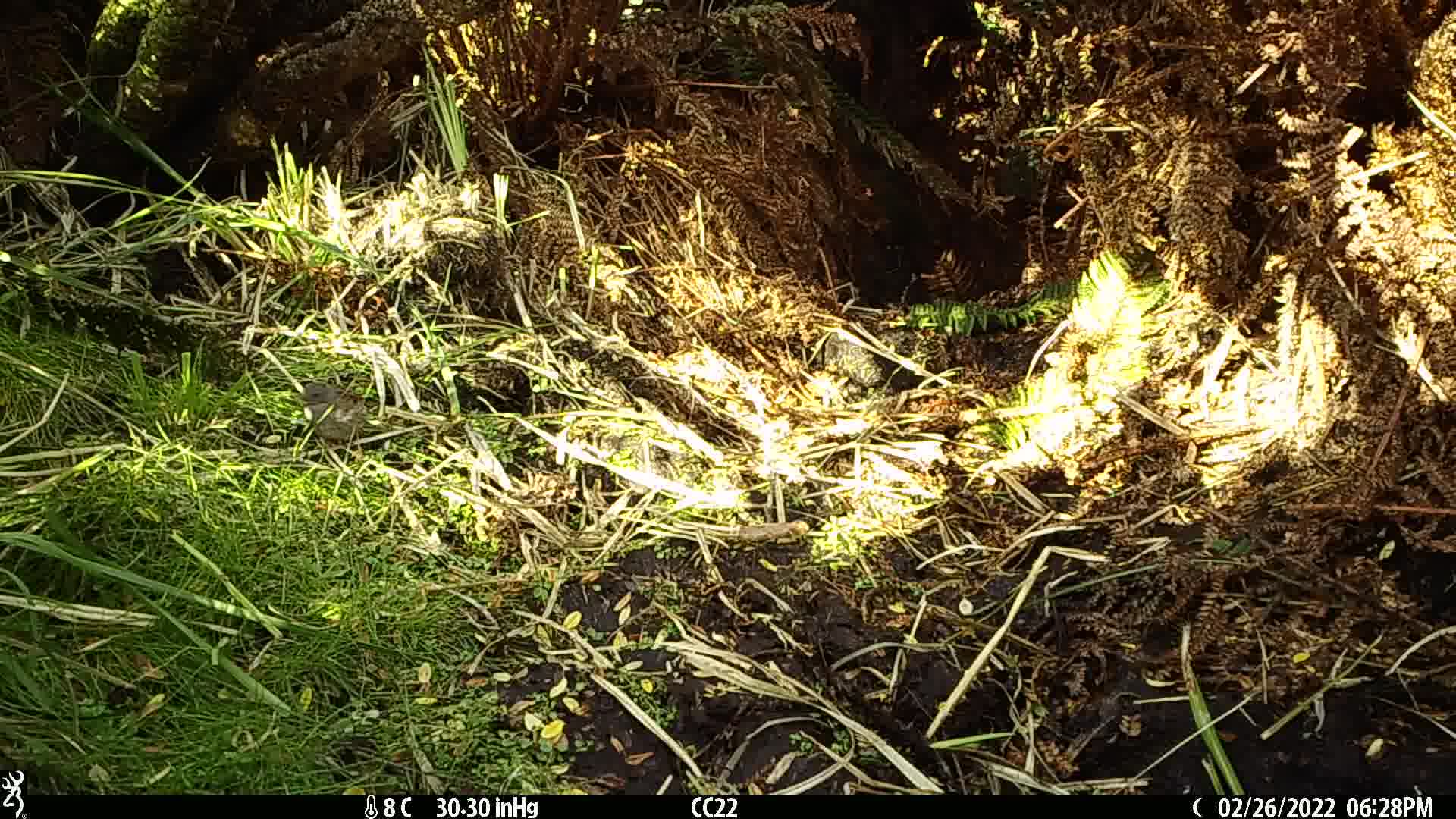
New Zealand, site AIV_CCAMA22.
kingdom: Animalia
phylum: Chordata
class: Aves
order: Passeriformes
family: Prunellidae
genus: Prunella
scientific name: Prunella modularis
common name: dunnock